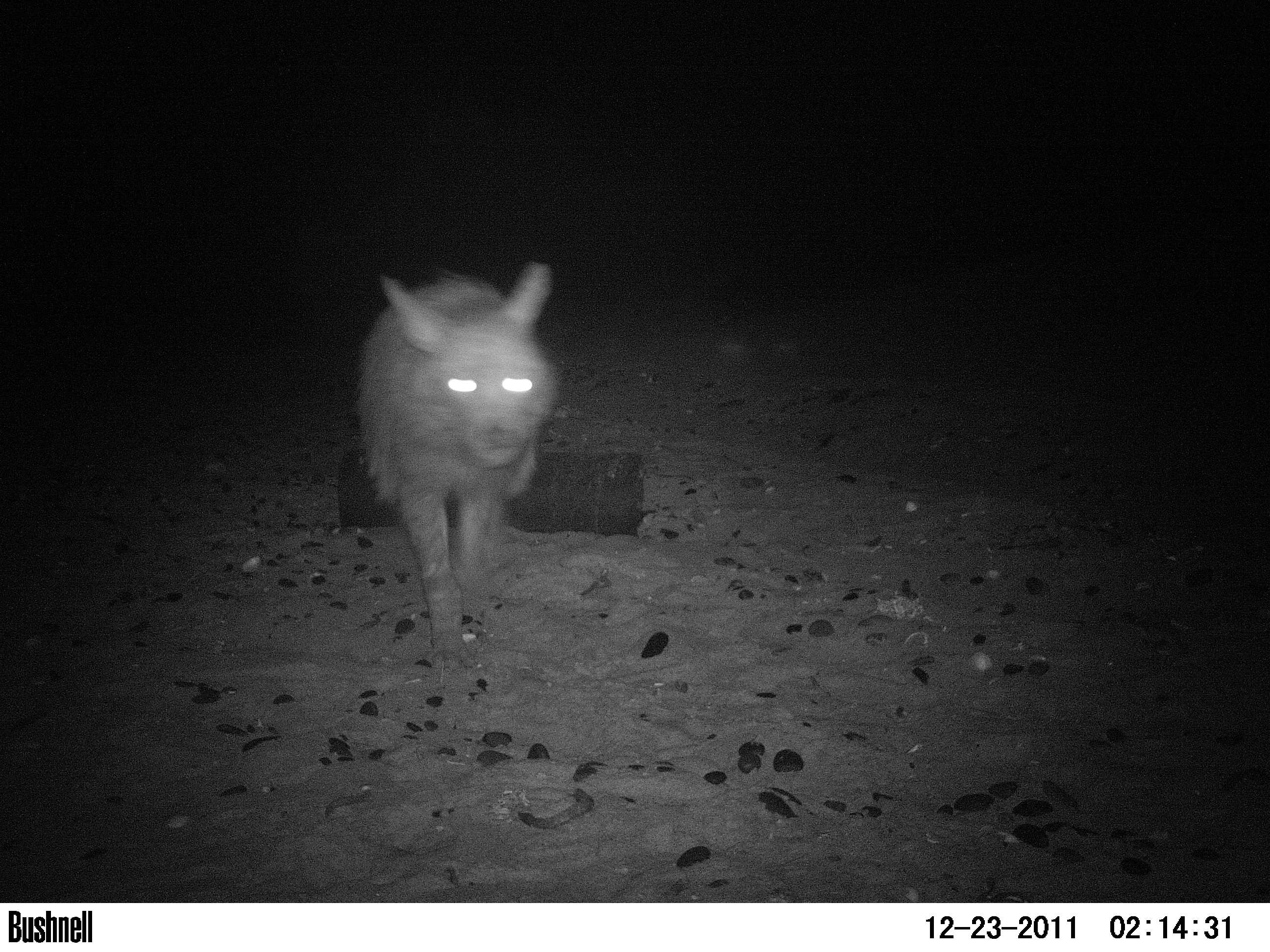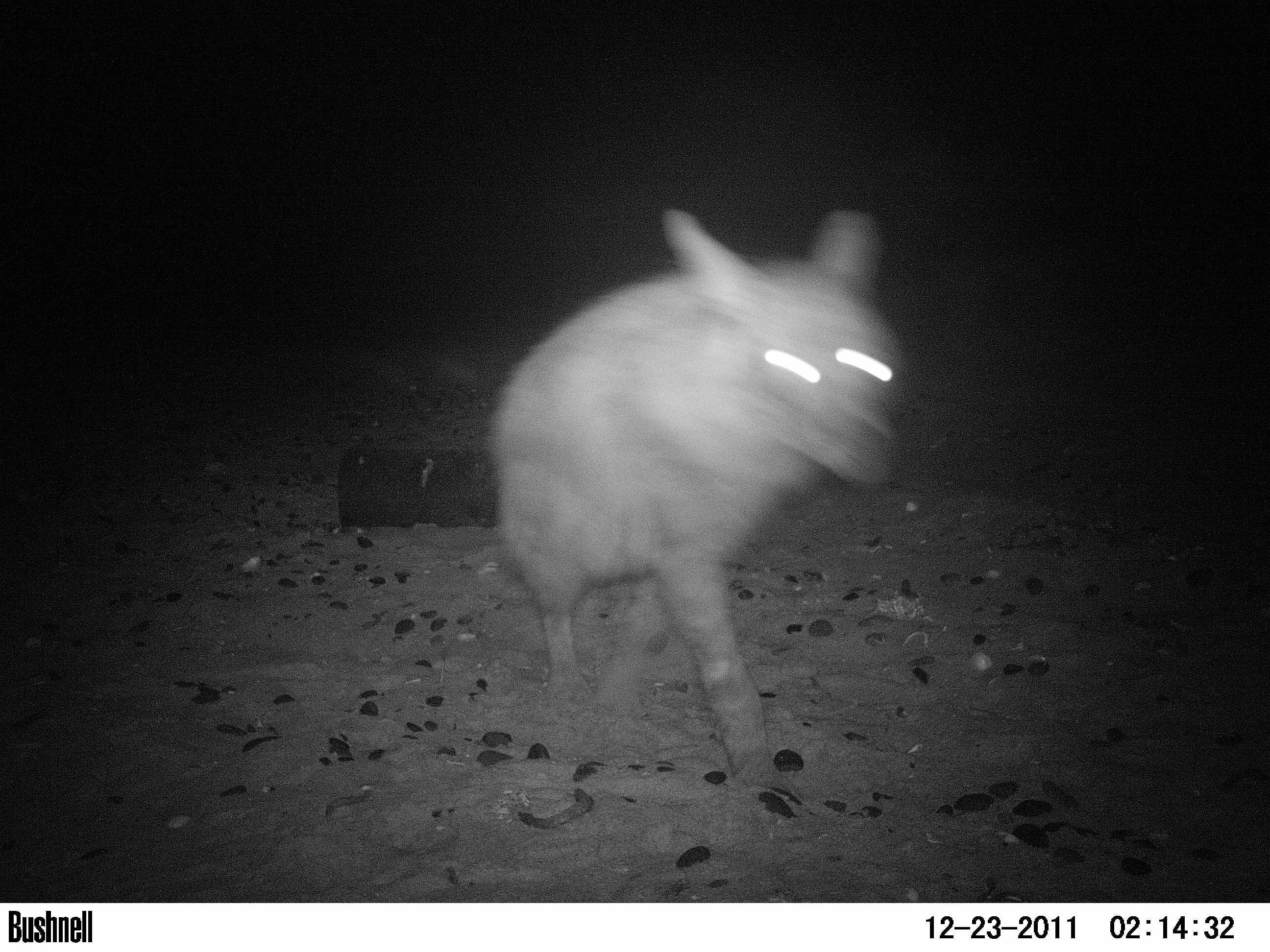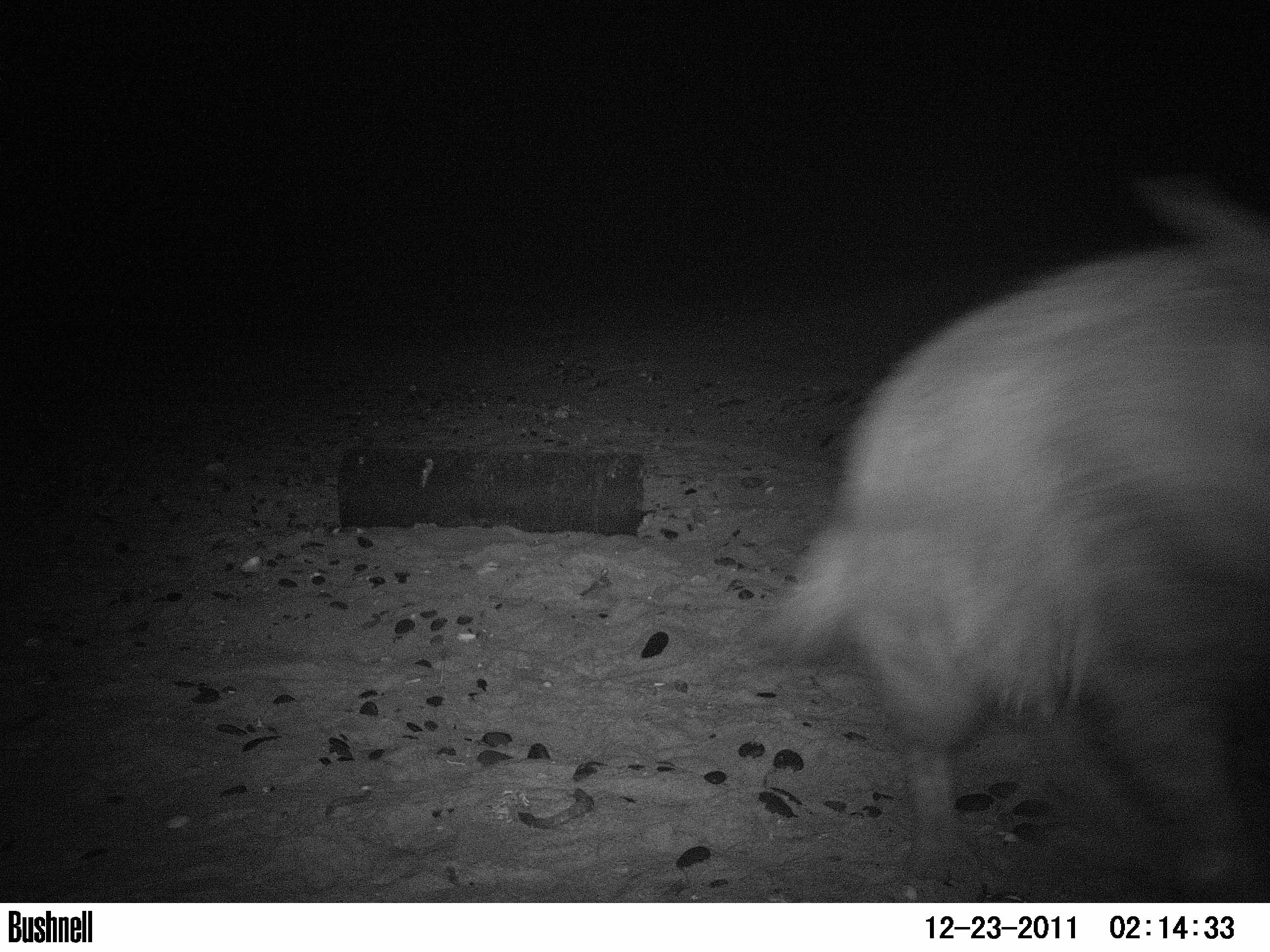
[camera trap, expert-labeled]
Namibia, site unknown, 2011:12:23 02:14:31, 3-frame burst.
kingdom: Animalia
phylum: Chordata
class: Mammalia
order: Carnivora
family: Hyaenidae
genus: Parahyaena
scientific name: Parahyaena brunnea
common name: brown hyena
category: hyaena brunnea